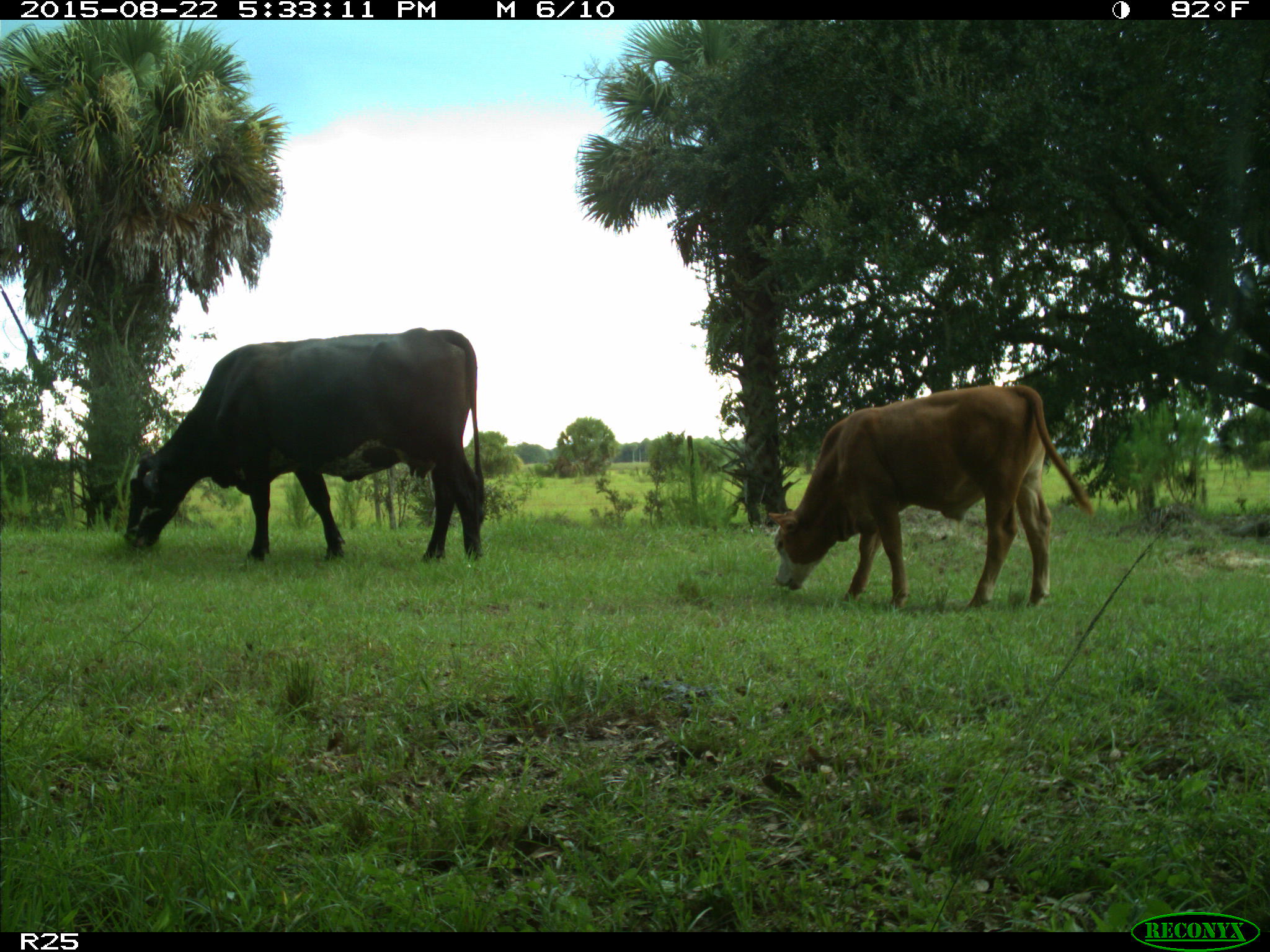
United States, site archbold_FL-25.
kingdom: Animalia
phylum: Chordata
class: Mammalia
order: Artiodactyla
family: Bovidae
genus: Bos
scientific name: Bos taurus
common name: domestic cow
Bos taurus (domestic cow).